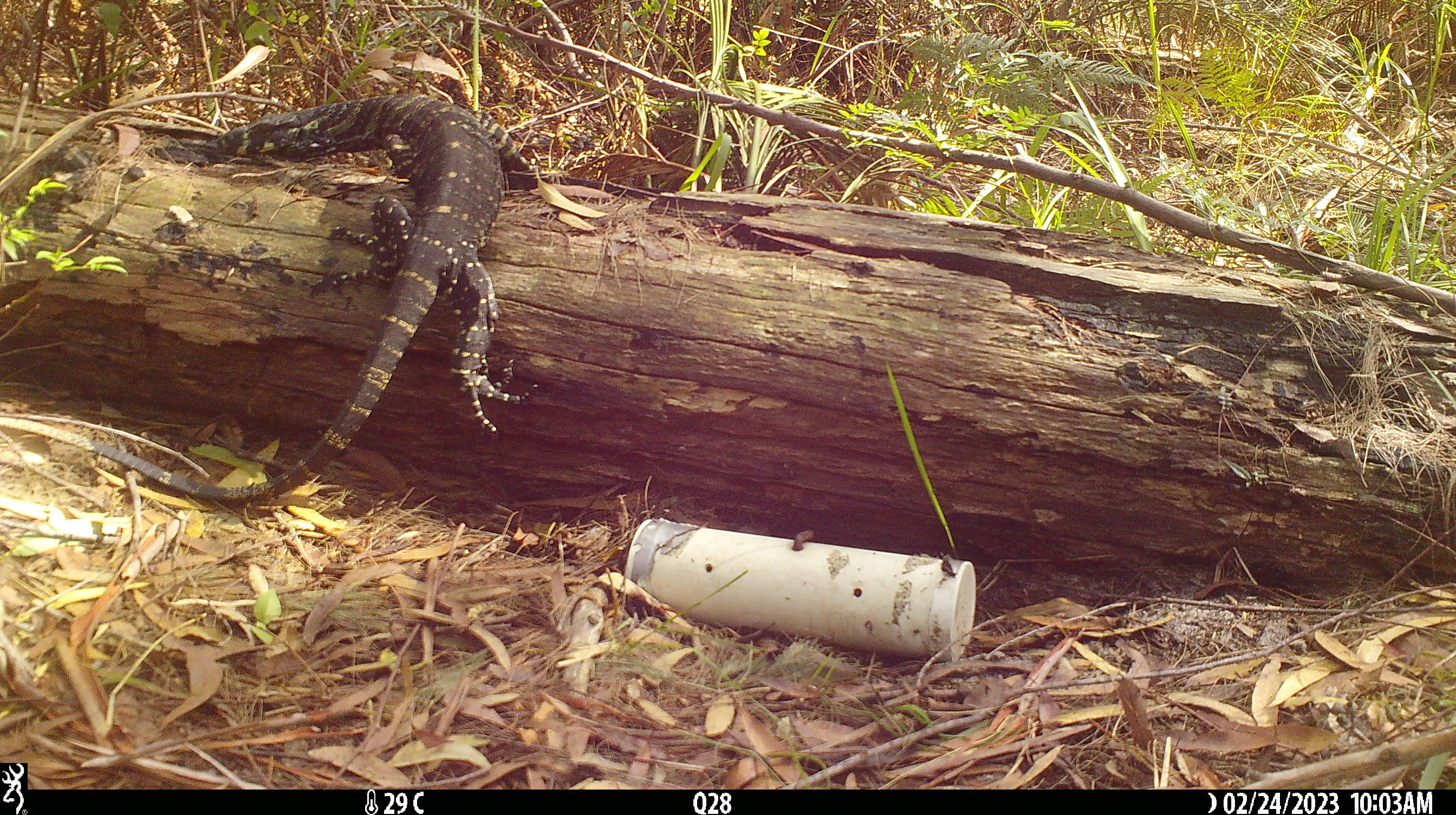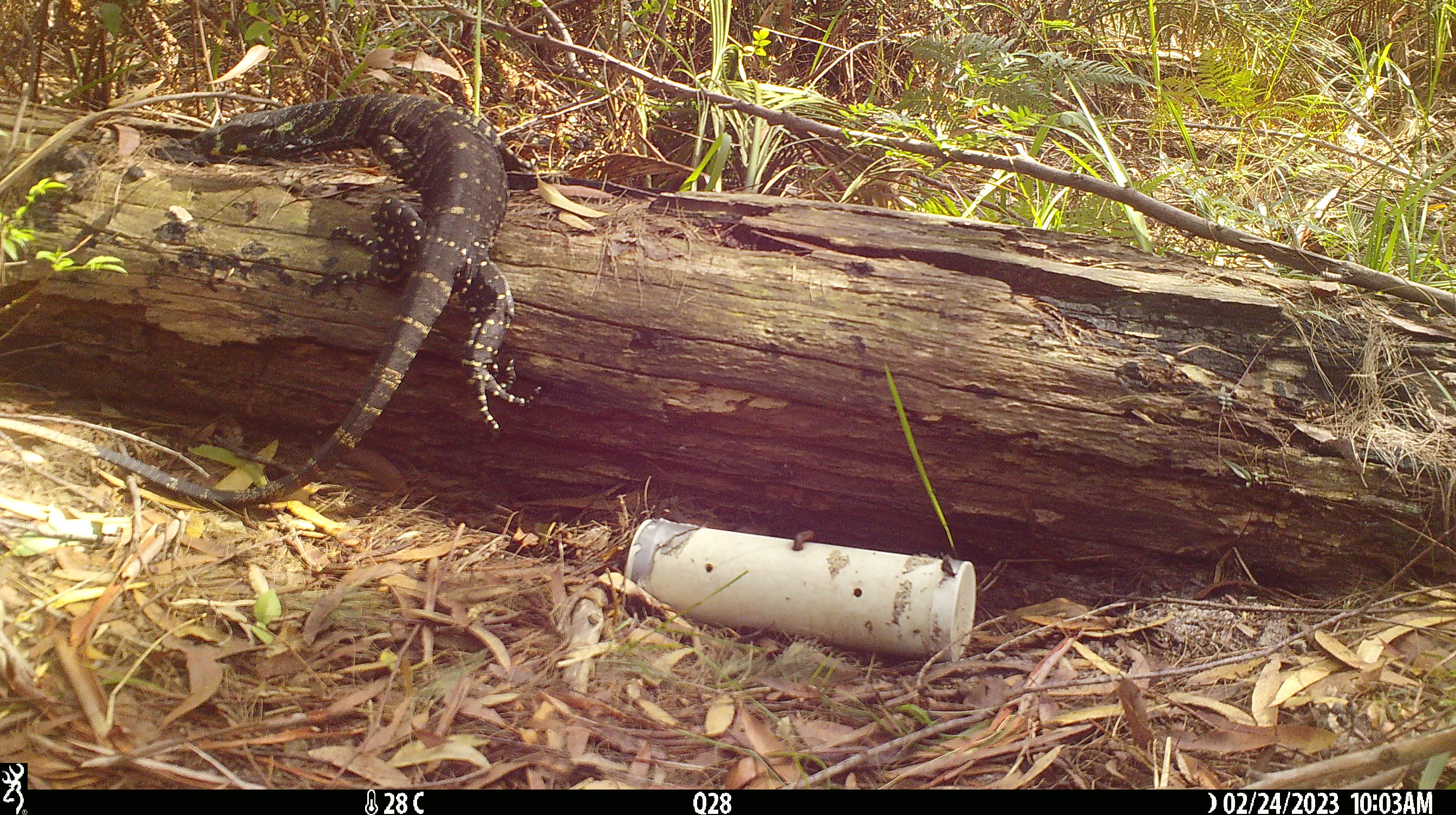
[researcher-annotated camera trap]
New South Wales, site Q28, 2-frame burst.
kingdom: Animalia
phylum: Chordata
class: Reptilia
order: Squamata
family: Varanidae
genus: Varanus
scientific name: Varanus varius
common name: lace monitor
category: goanna